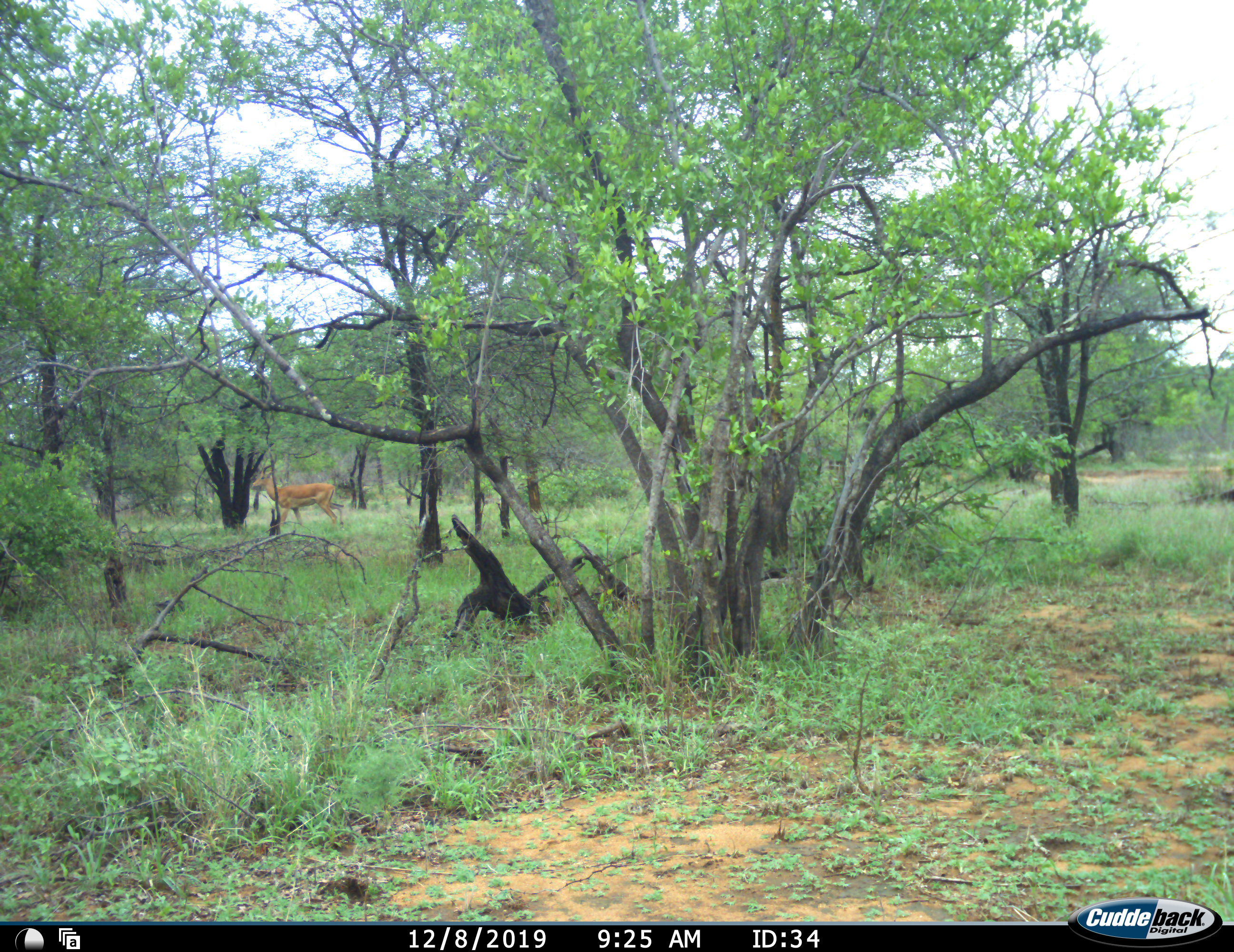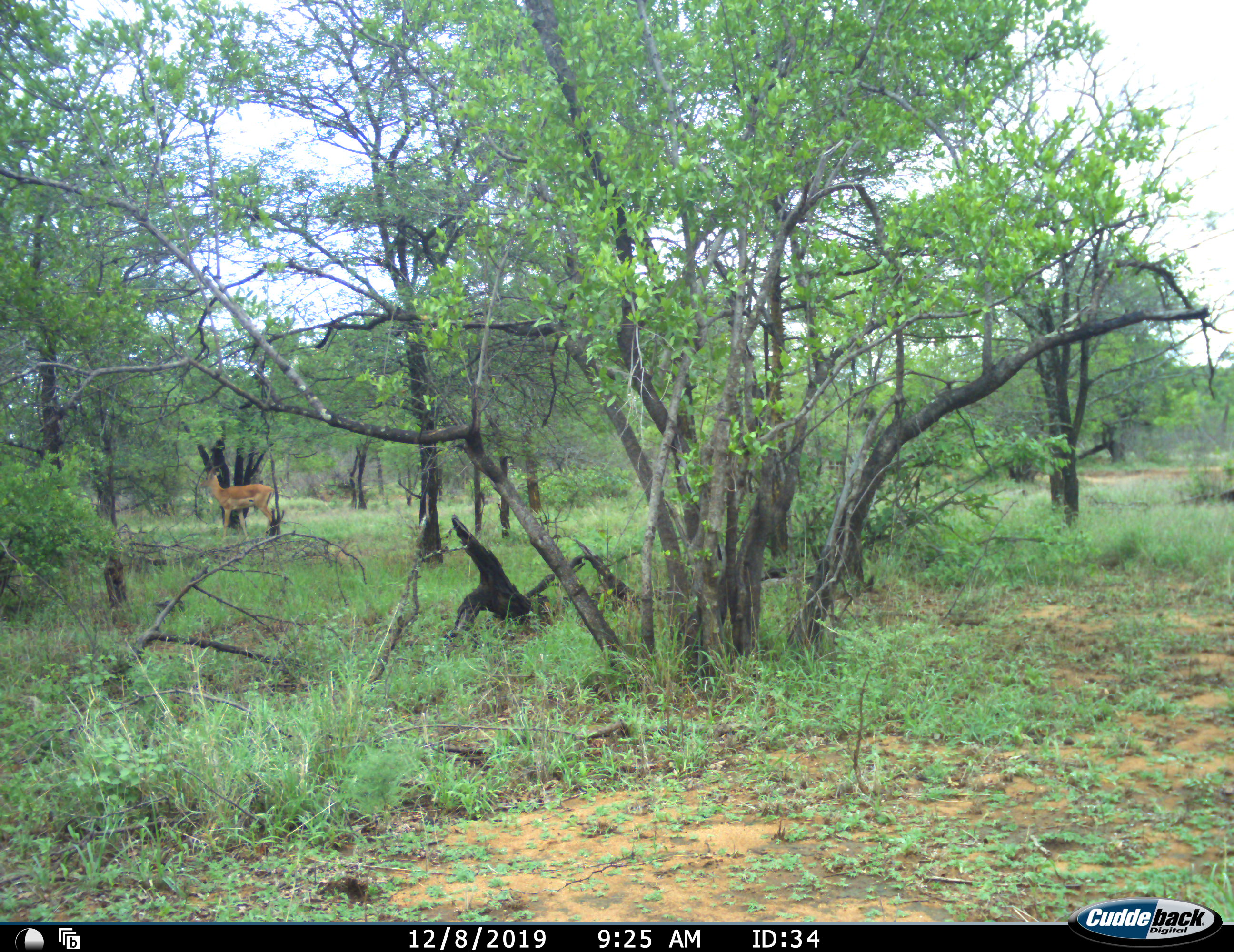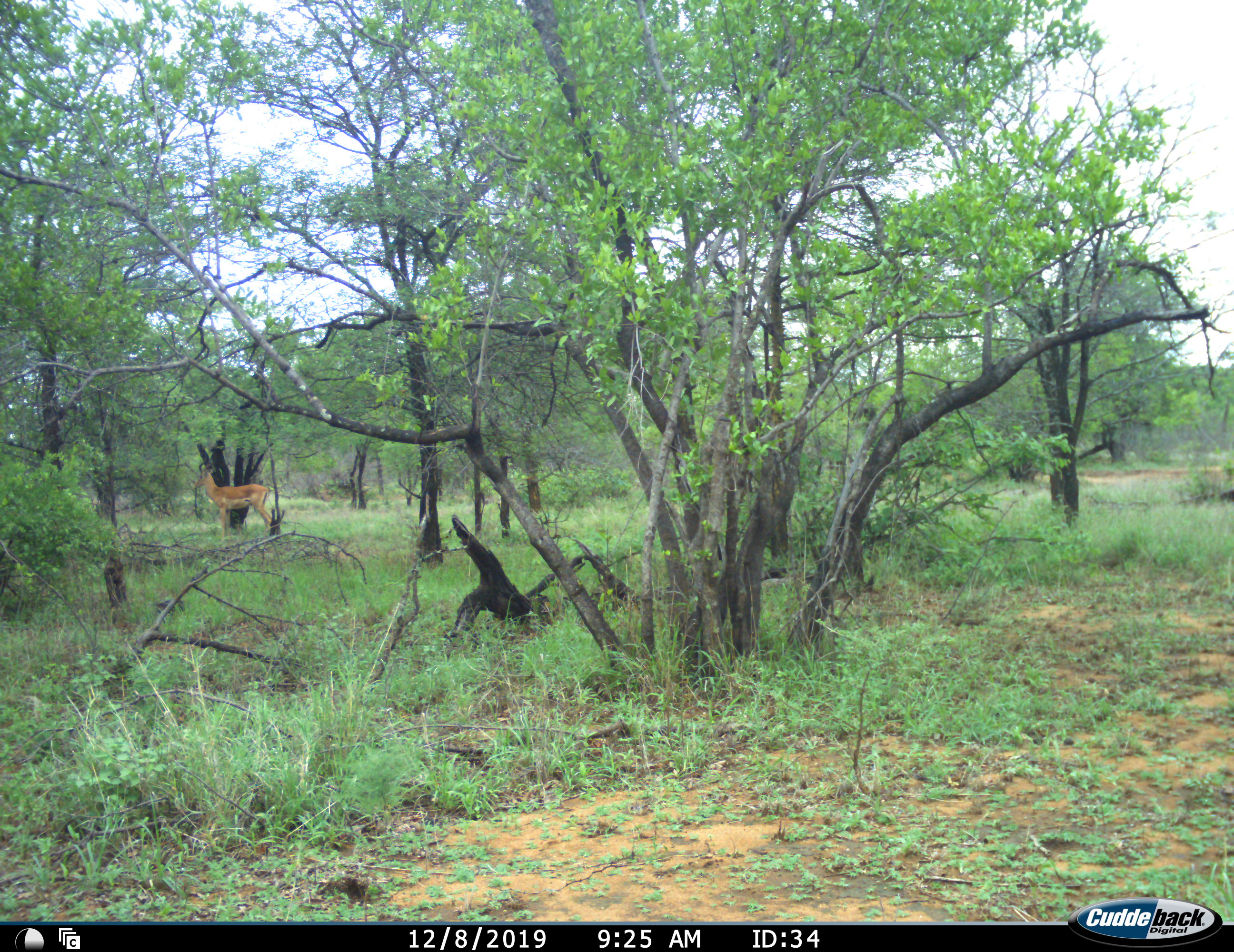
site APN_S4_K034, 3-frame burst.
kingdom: Animalia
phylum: Chordata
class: Mammalia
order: Artiodactyla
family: Bovidae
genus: Aepyceros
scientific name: Aepyceros melampus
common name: impala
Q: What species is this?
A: Impala (Aepyceros melampus).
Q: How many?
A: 1.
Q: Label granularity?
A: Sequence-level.